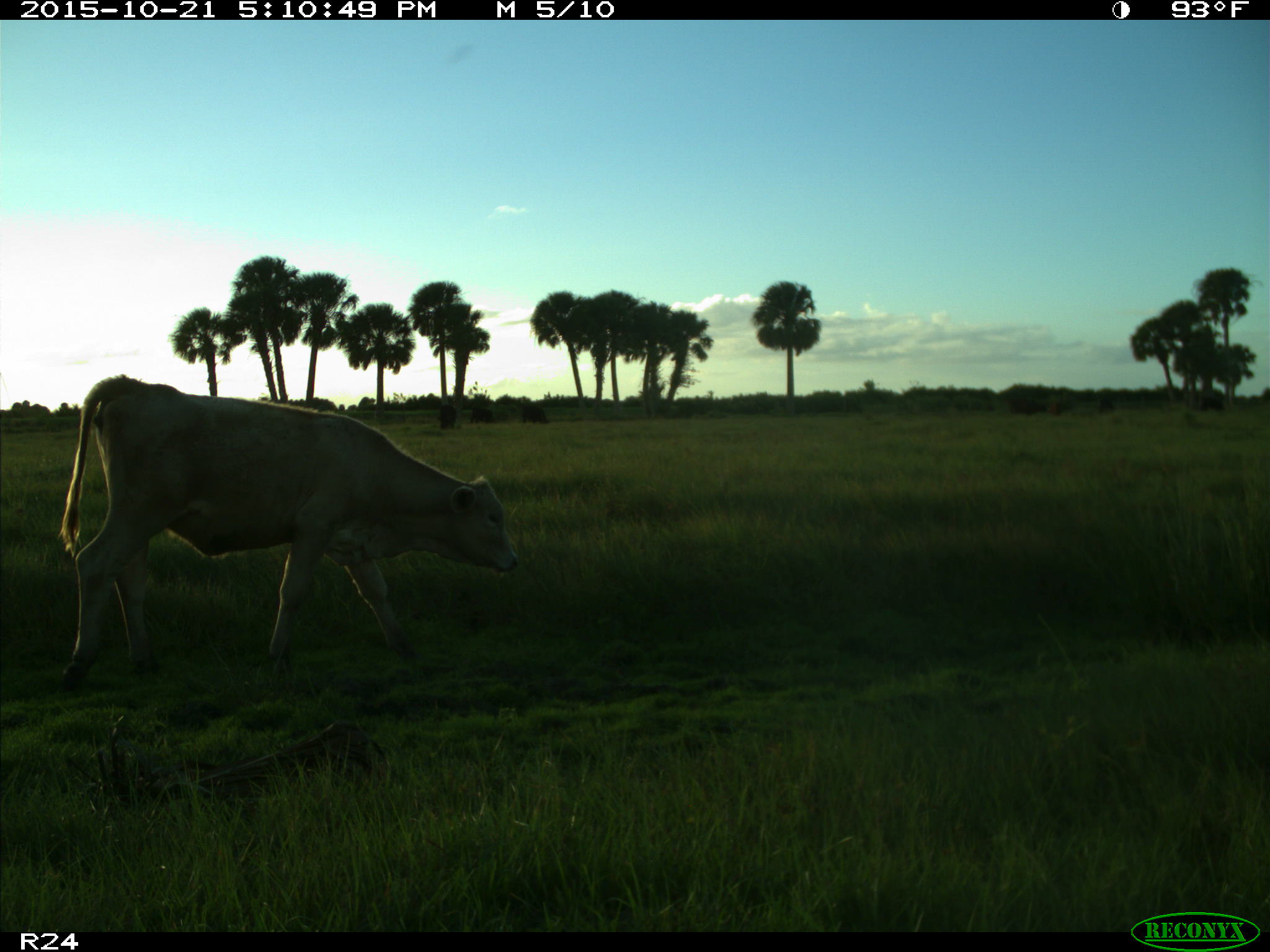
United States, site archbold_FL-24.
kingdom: Animalia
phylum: Chordata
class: Mammalia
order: Artiodactyla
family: Bovidae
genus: Bos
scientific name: Bos taurus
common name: domestic cow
Bos taurus (domestic cow).